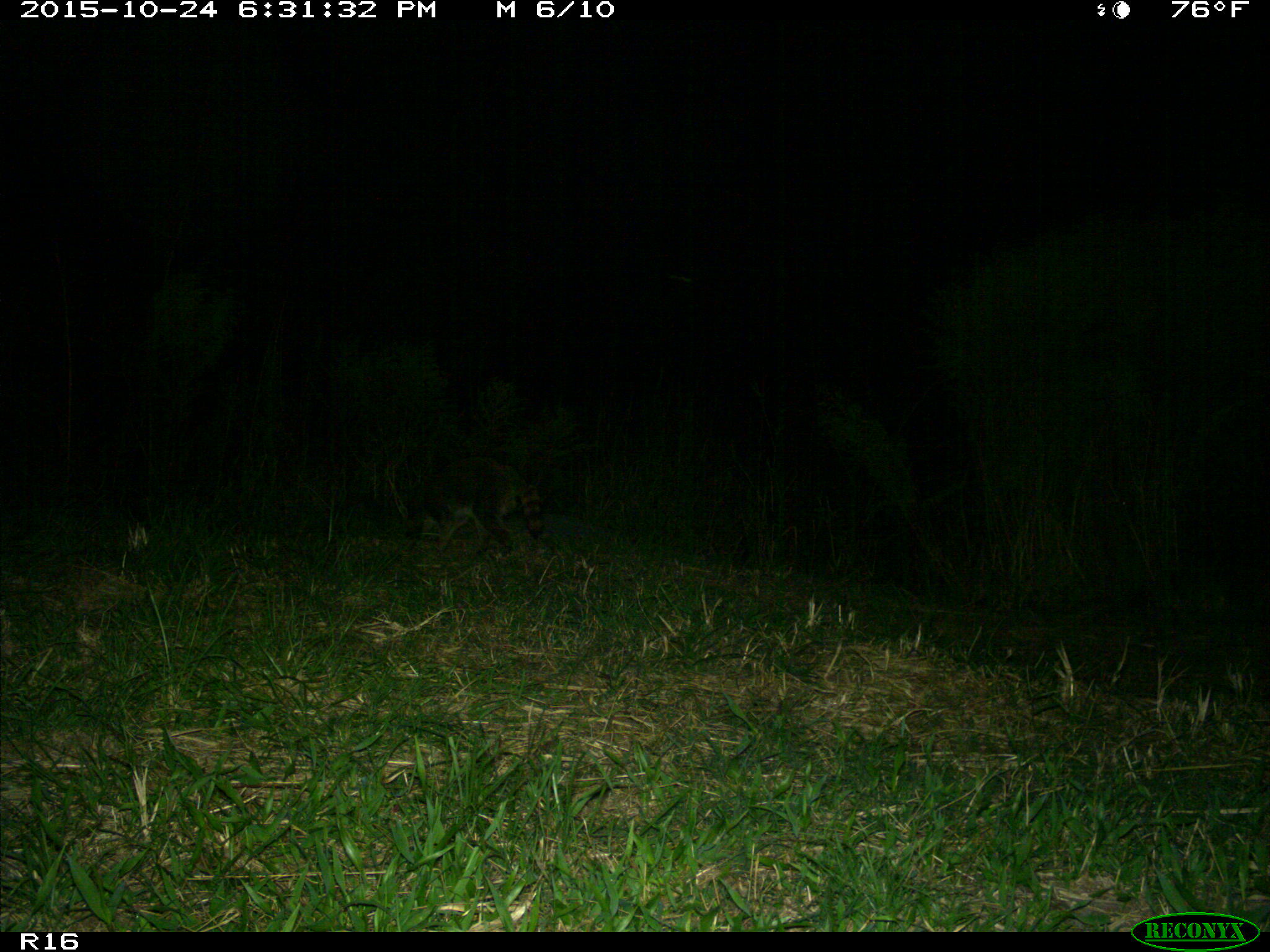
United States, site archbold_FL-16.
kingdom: Animalia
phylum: Chordata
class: Mammalia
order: Carnivora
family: Procyonidae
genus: Procyon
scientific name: Procyon lotor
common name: common raccoon